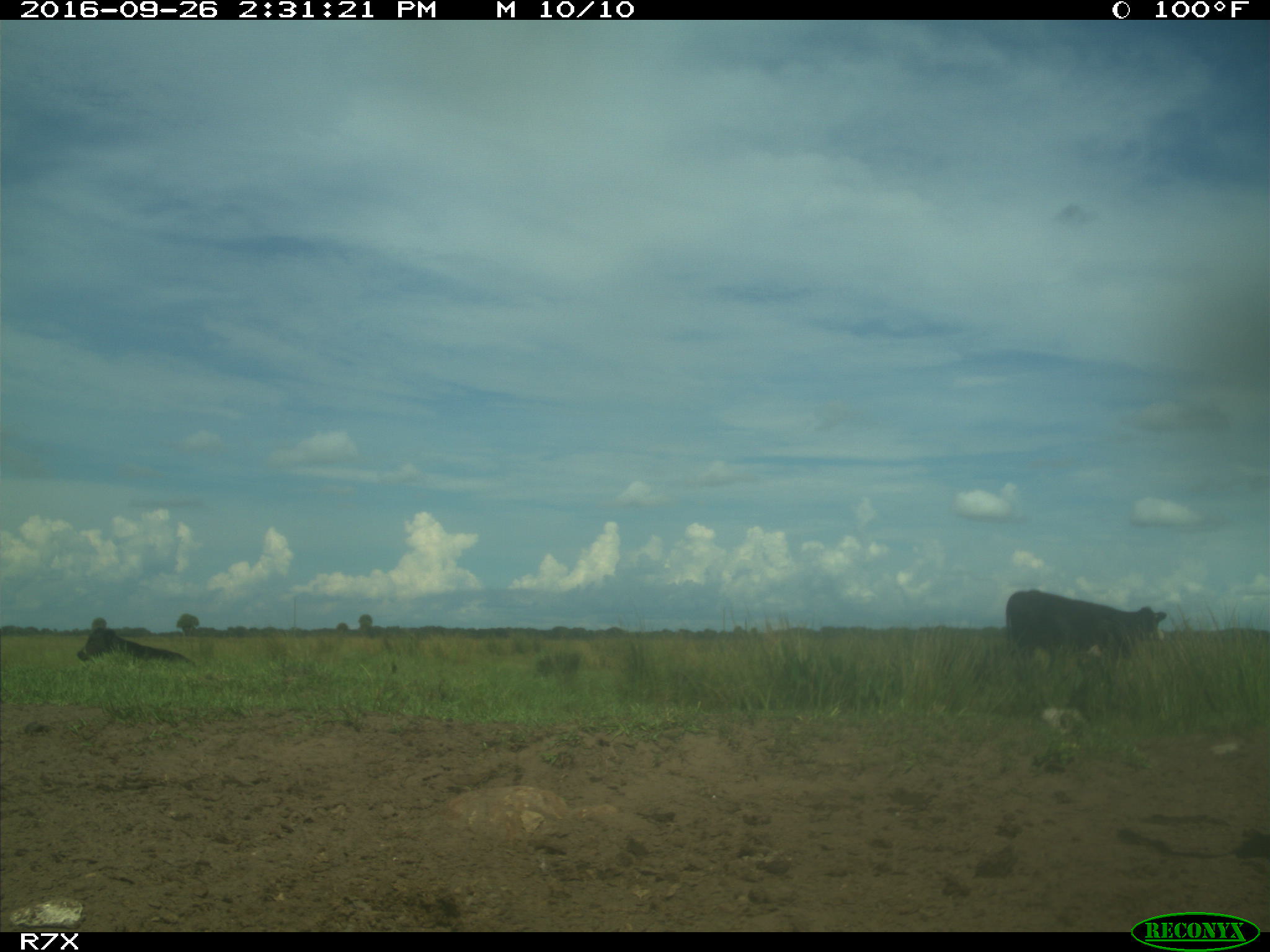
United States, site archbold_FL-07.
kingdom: Animalia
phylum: Chordata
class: Mammalia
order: Artiodactyla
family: Bovidae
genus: Bos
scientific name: Bos taurus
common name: domestic cow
Bos taurus (domestic cow).